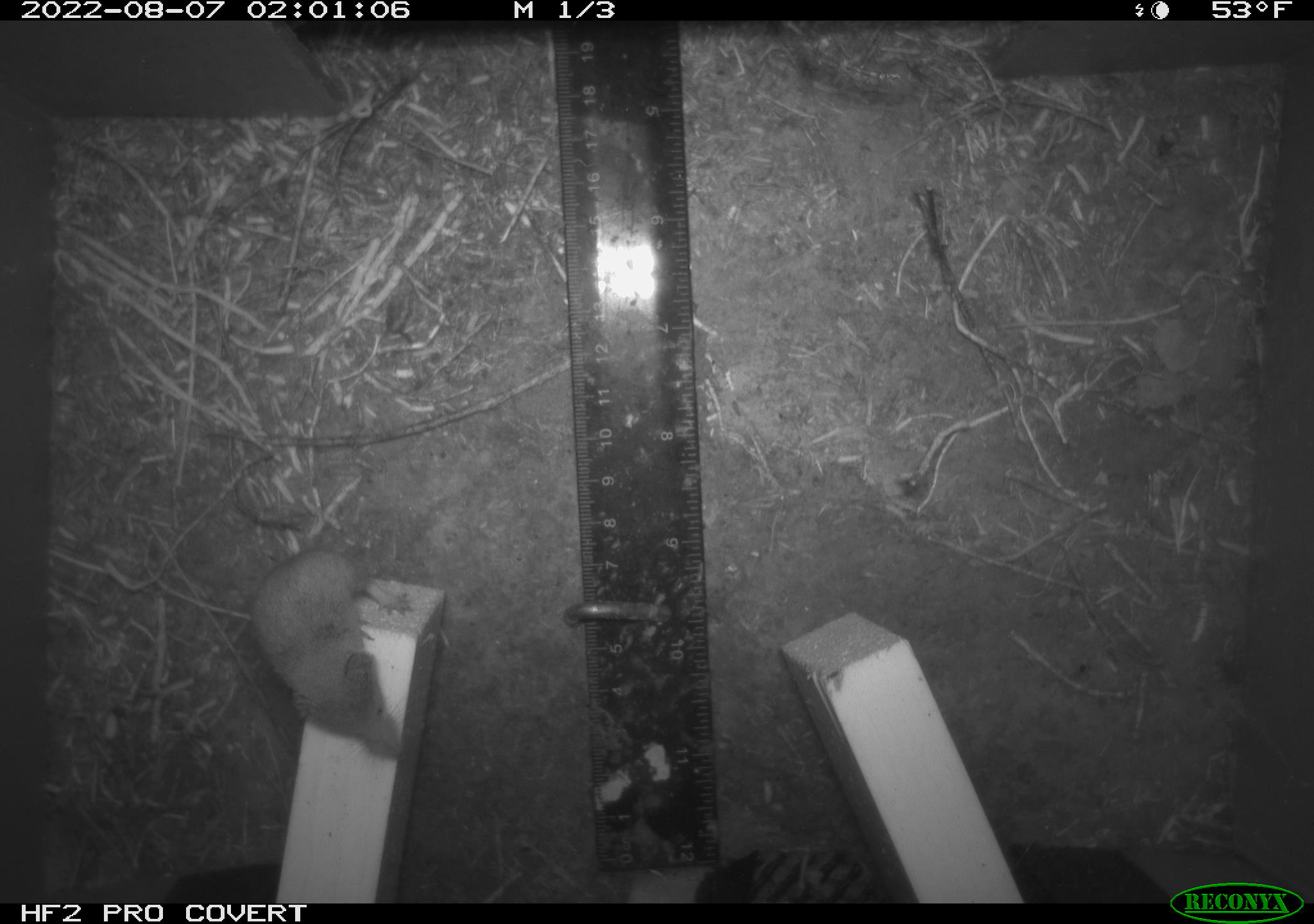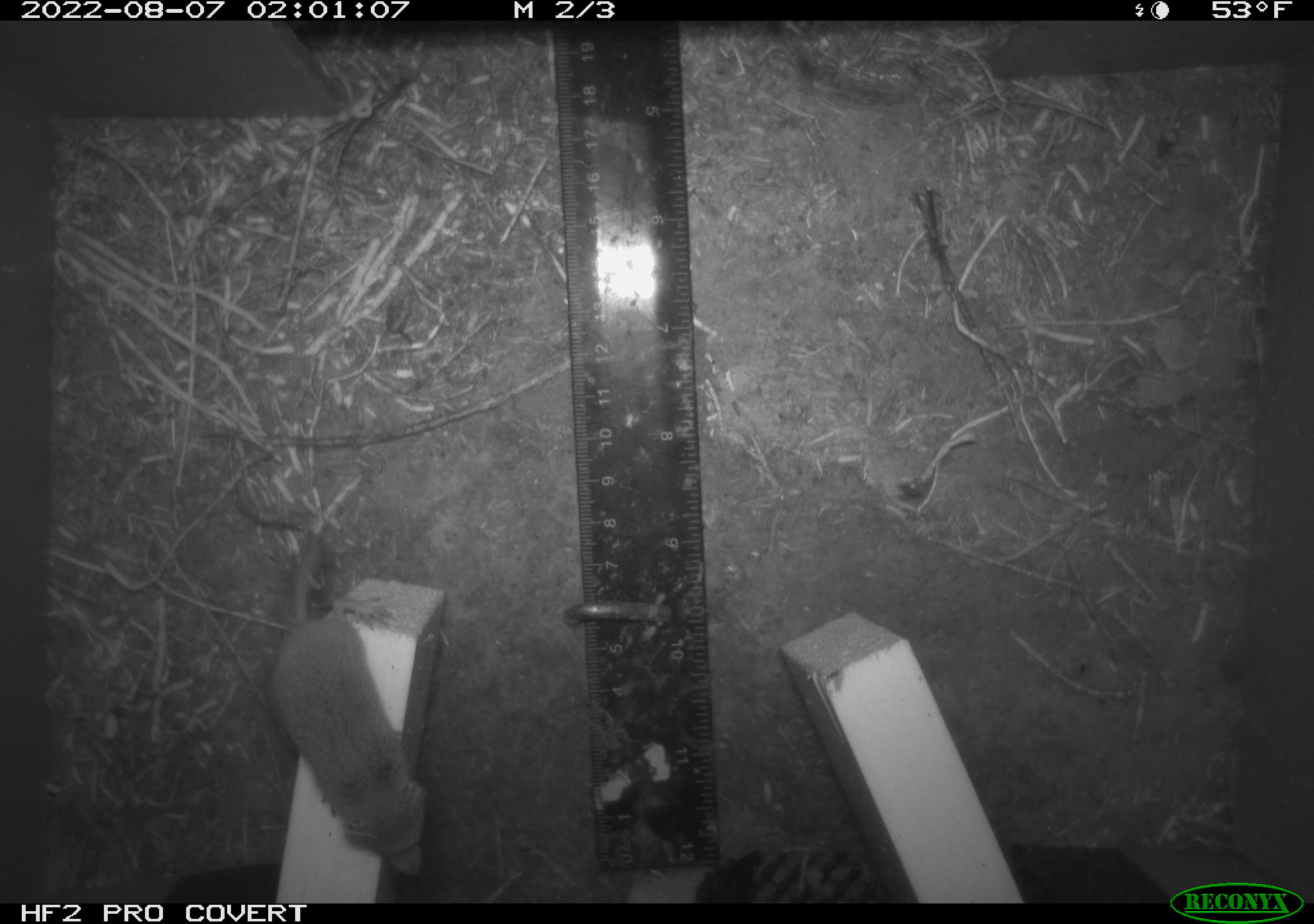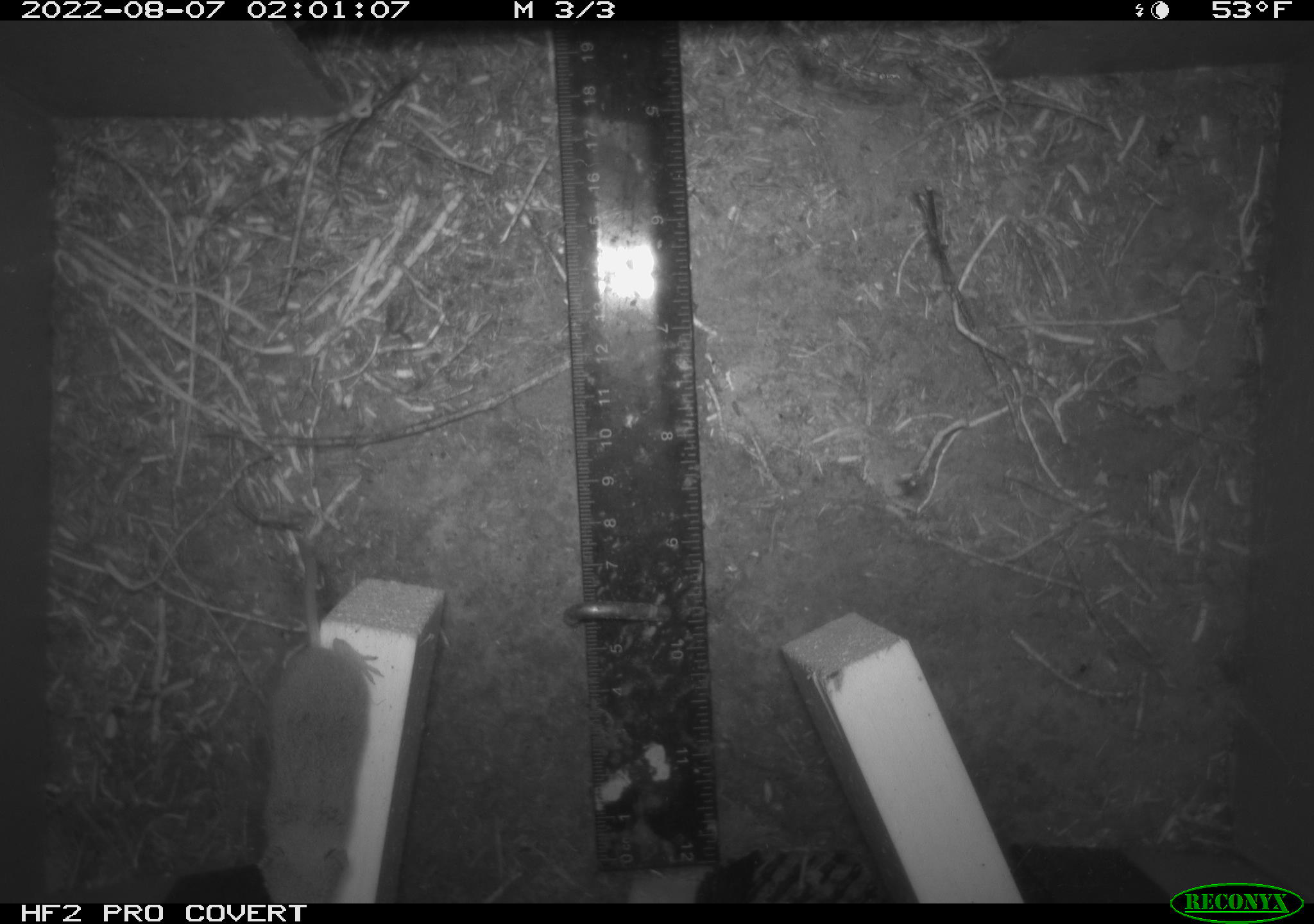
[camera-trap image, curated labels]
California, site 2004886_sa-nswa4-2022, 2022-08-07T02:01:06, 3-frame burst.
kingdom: Animalia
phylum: Chordata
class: Mammalia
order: Eulipotyphla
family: Soricidae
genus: Sorex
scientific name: Sorex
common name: long-tailed shrew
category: sorex species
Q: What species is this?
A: Sorex species (long-tailed shrew) (Sorex).